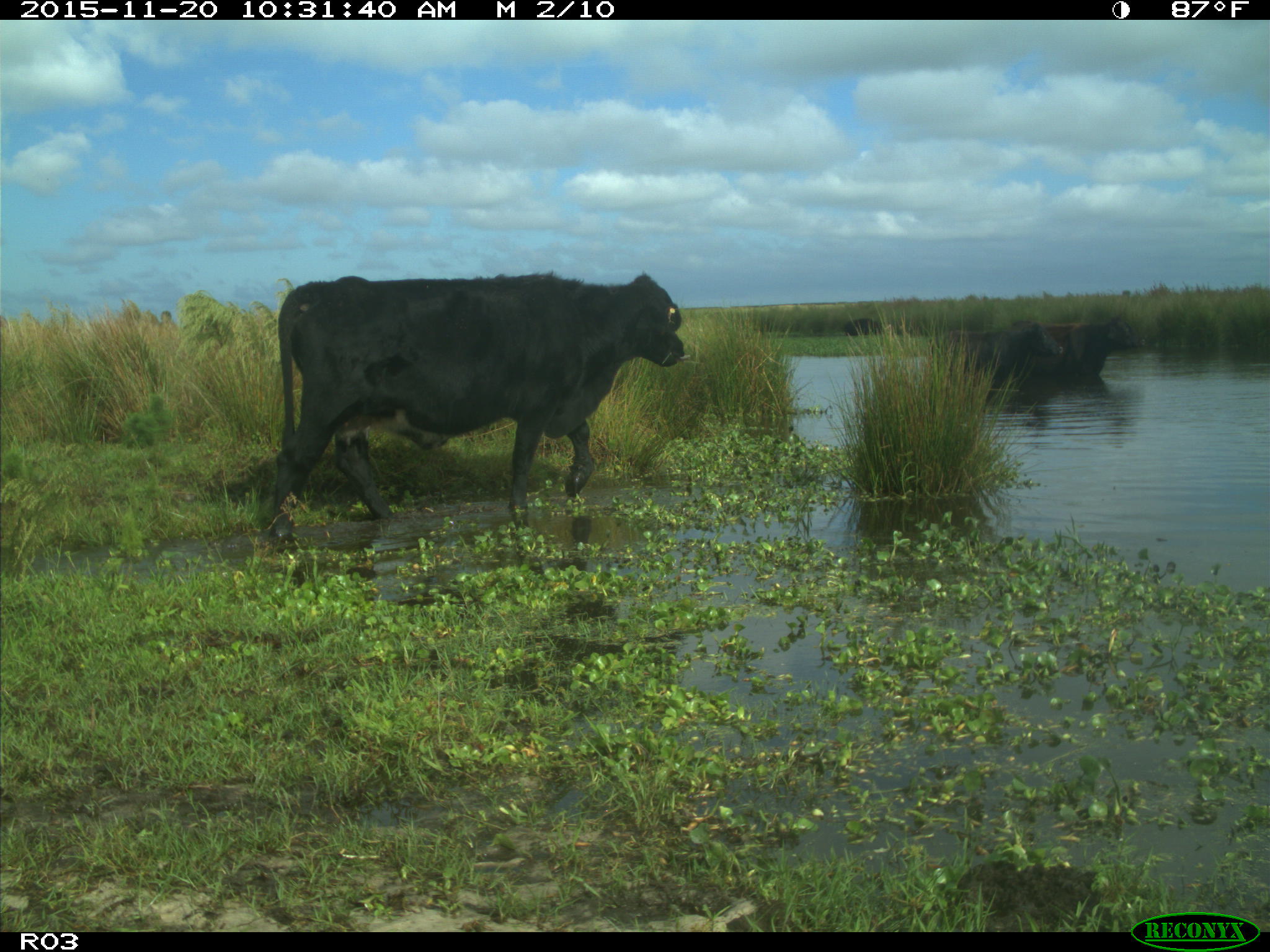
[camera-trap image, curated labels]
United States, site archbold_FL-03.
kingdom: Animalia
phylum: Chordata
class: Mammalia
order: Artiodactyla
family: Bovidae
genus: Bos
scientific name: Bos taurus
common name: domestic cow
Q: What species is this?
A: Bos taurus (domestic cow).